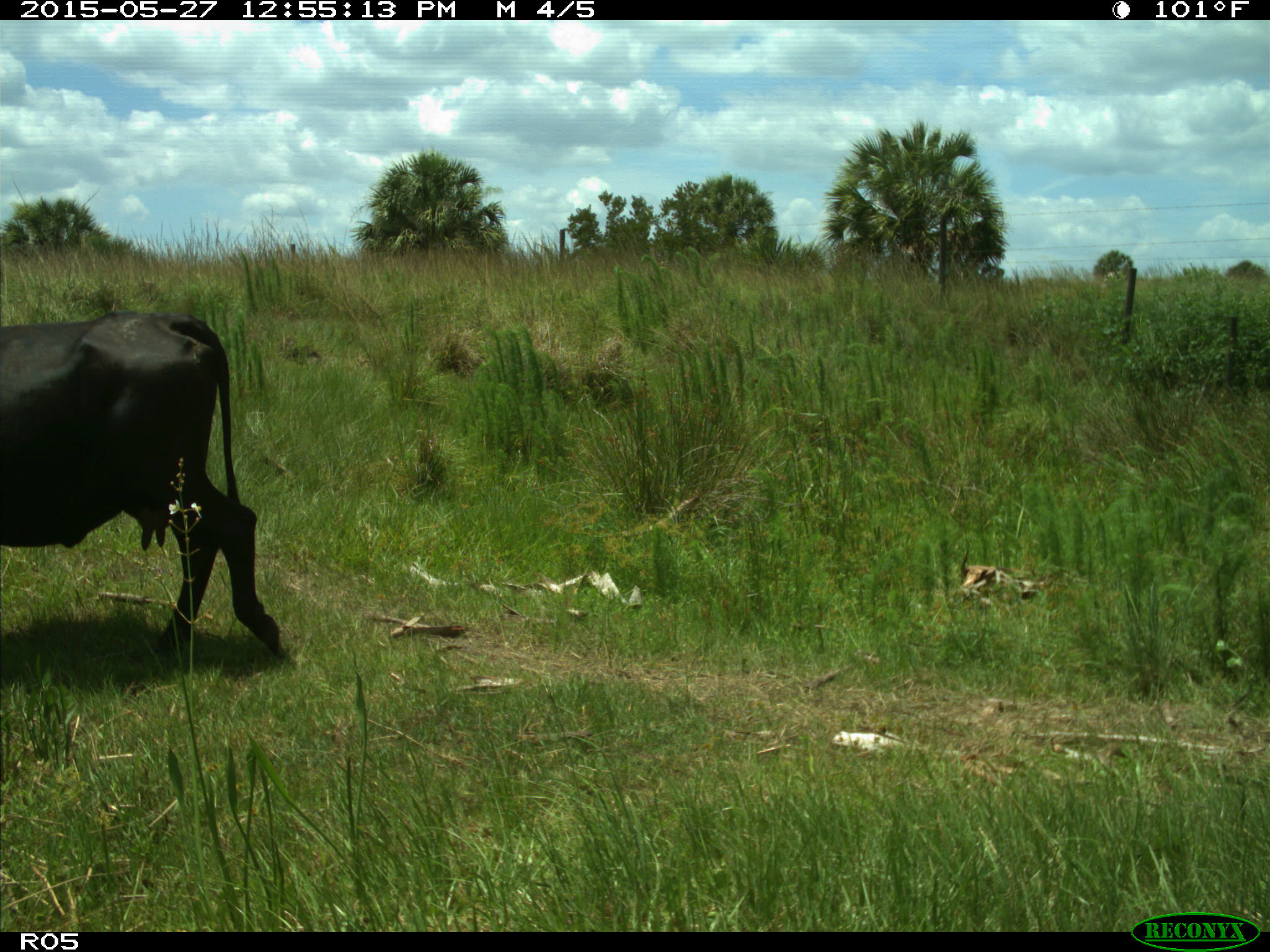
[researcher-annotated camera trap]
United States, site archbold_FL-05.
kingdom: Animalia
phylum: Chordata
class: Mammalia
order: Artiodactyla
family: Bovidae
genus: Bos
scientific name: Bos taurus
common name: domestic cow